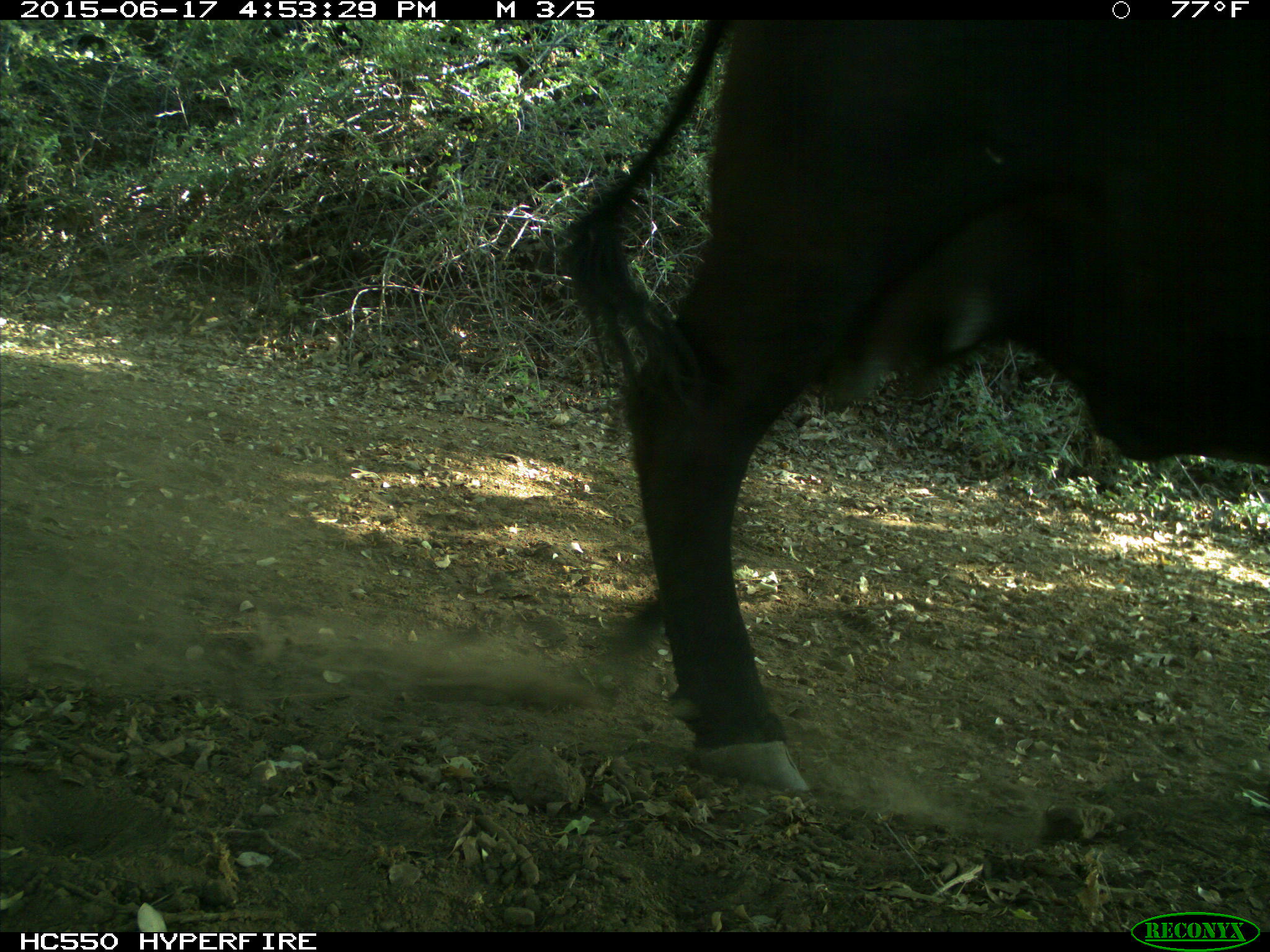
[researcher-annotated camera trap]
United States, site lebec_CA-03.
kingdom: Animalia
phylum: Chordata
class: Mammalia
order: Artiodactyla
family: Bovidae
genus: Bos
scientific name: Bos taurus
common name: domestic cow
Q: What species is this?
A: Bos taurus (domestic cow).